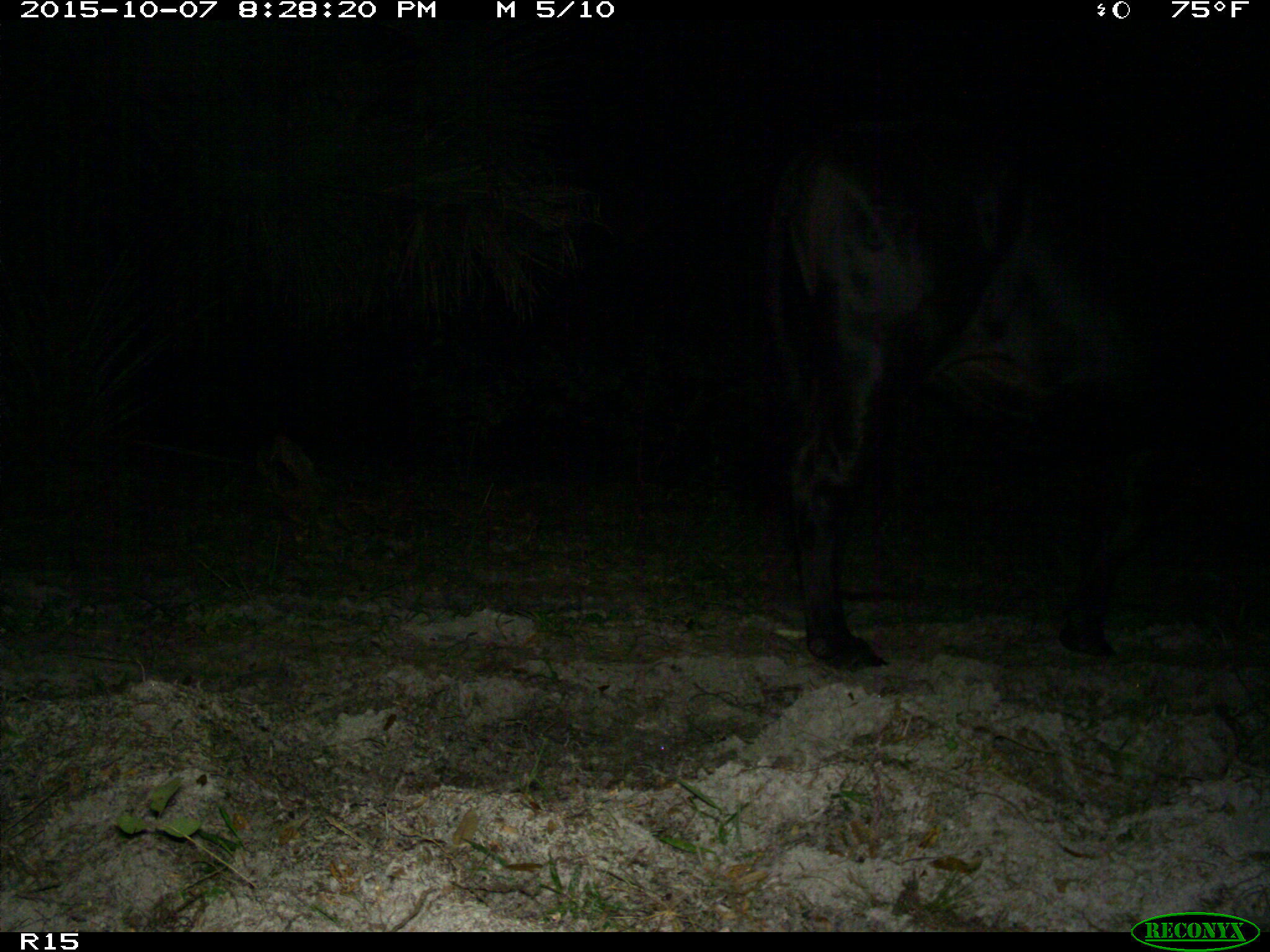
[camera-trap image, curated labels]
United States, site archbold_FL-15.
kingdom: Animalia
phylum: Chordata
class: Mammalia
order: Artiodactyla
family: Bovidae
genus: Bos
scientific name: Bos taurus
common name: domestic cow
Bos taurus (domestic cow).